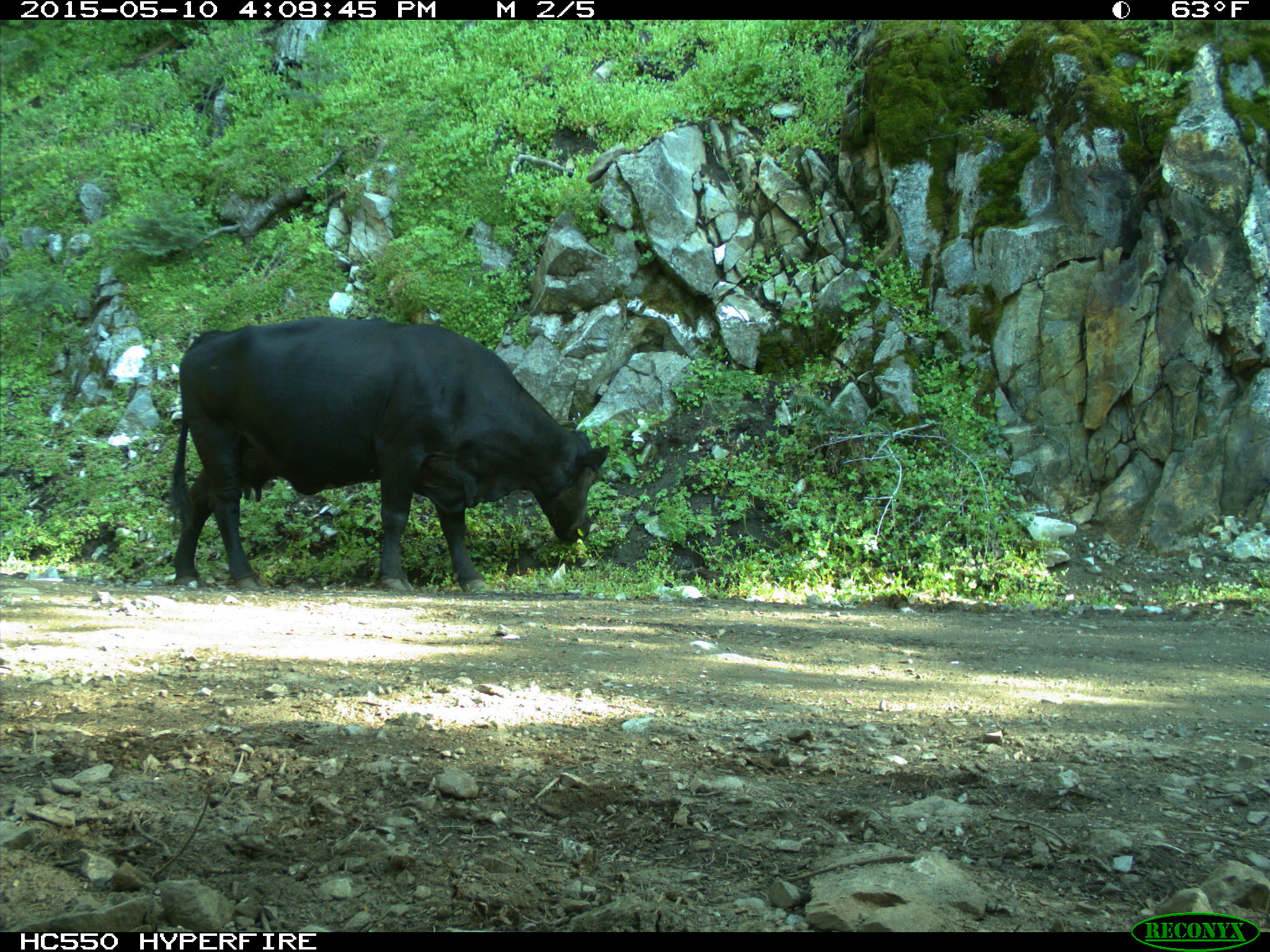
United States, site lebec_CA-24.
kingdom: Animalia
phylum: Chordata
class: Mammalia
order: Artiodactyla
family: Bovidae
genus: Bos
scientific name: Bos taurus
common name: domestic cow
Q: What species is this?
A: Bos taurus (domestic cow).